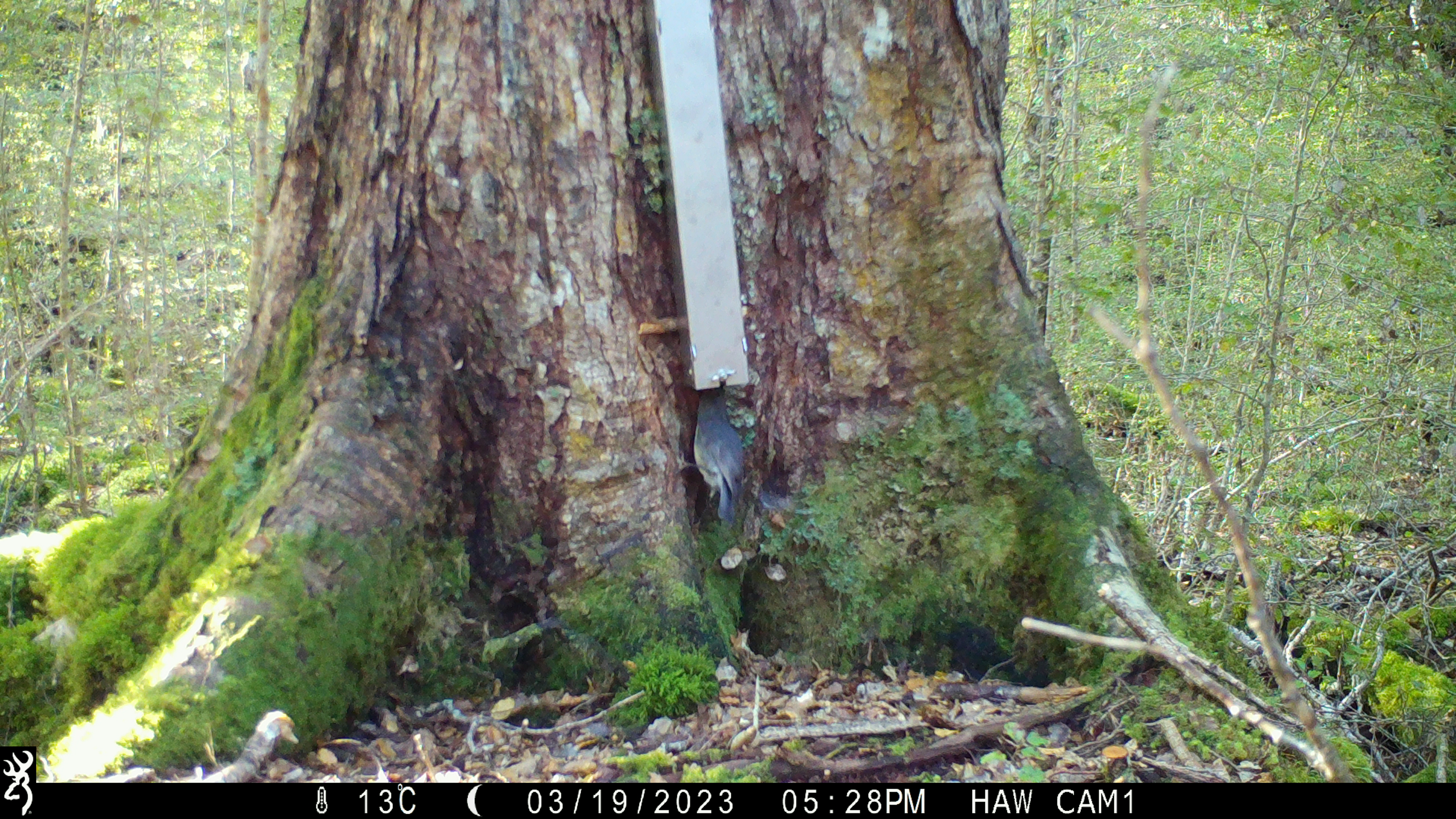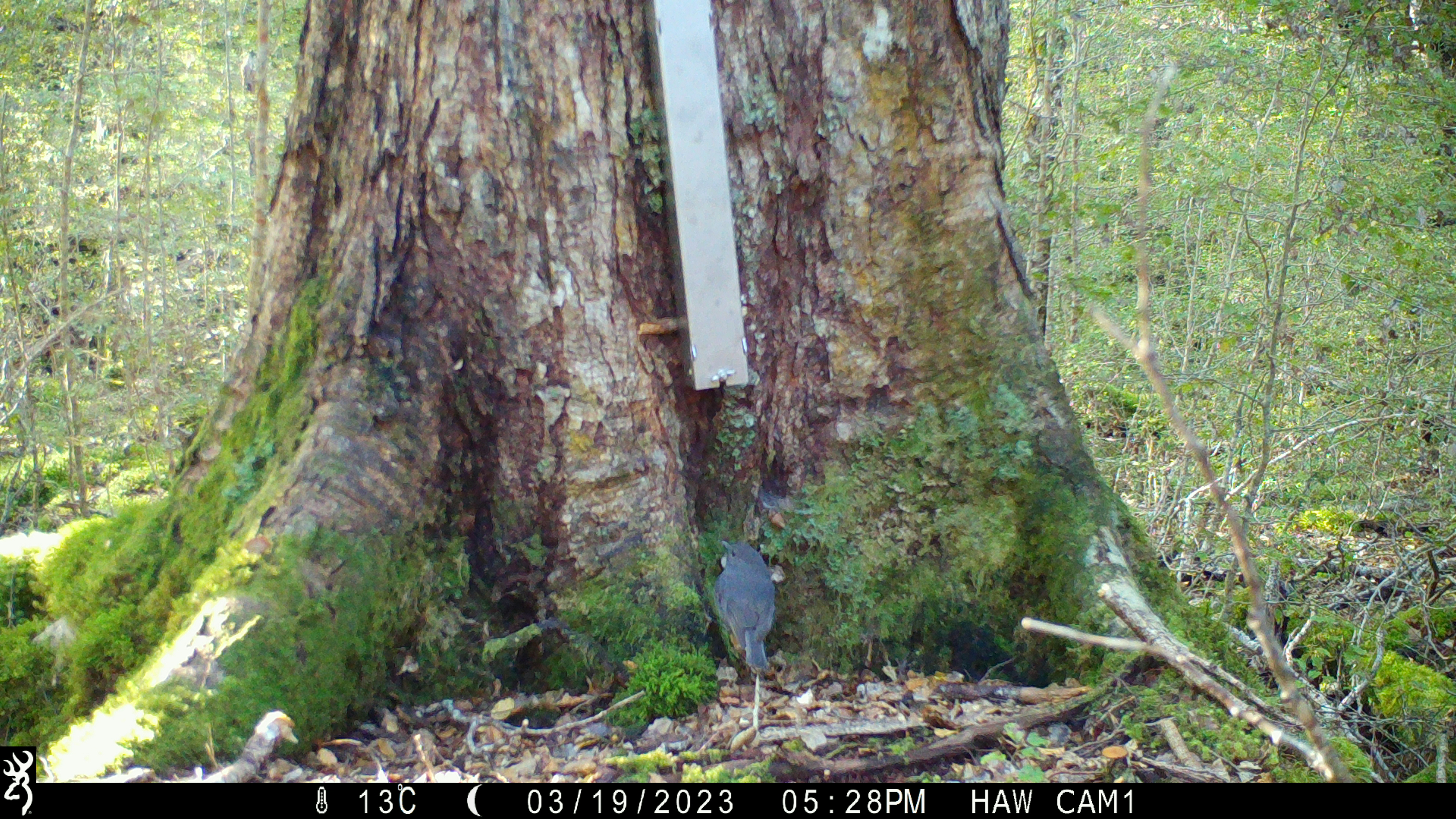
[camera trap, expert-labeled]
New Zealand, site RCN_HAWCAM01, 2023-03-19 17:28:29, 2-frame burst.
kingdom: Animalia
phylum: Chordata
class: Aves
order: Passeriformes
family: Petroicidae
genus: Petroica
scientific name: Petroica australis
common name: new zealand robin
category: robin